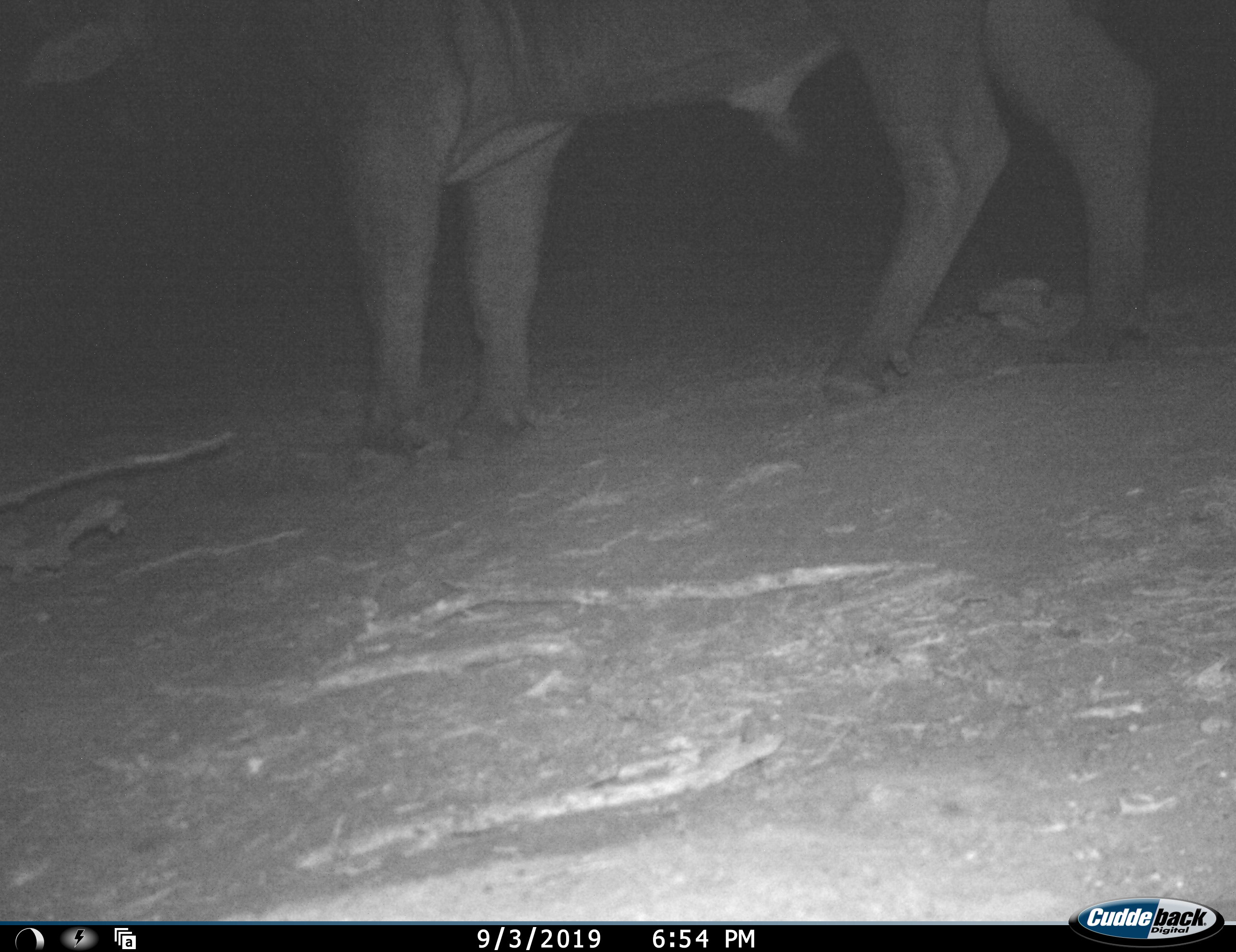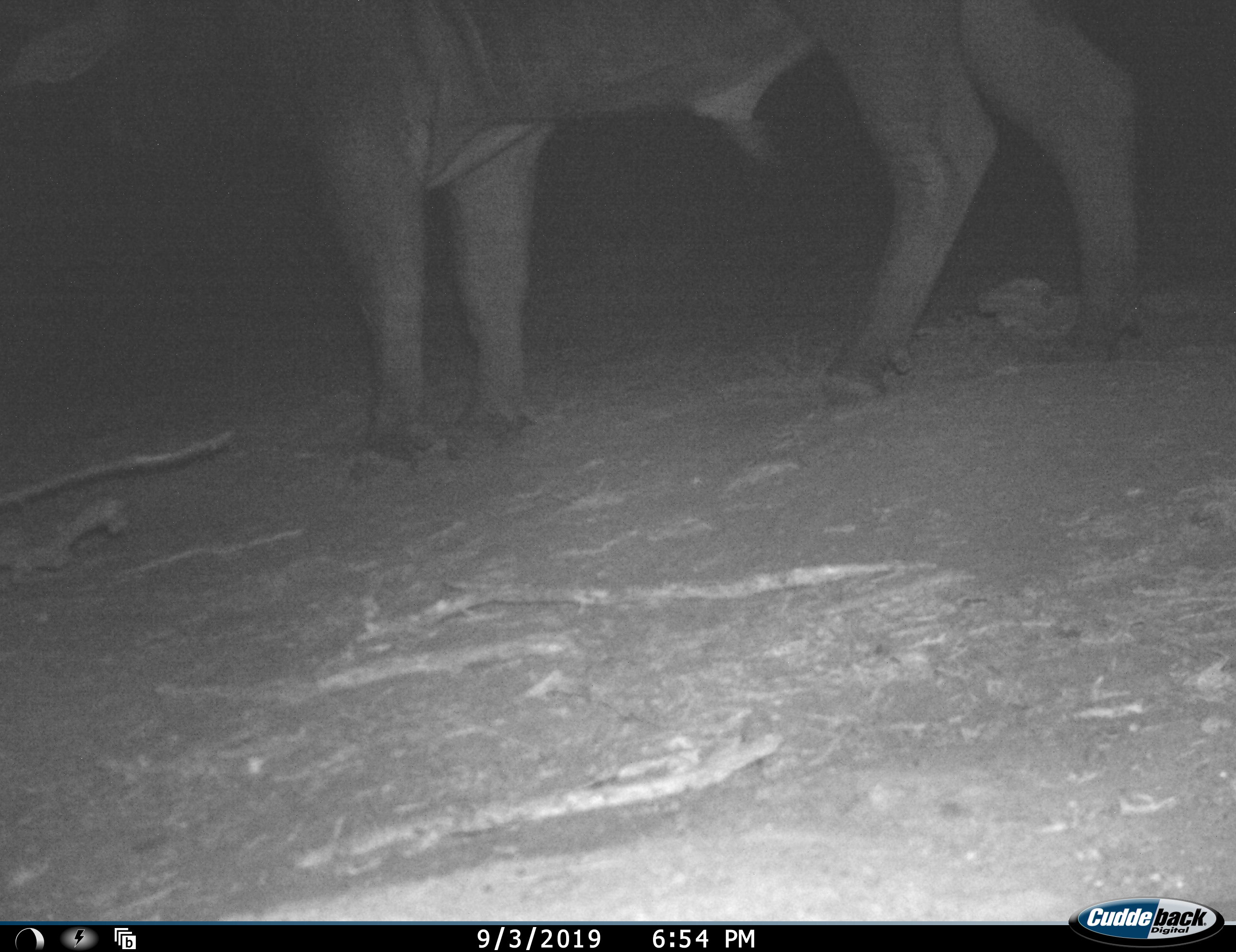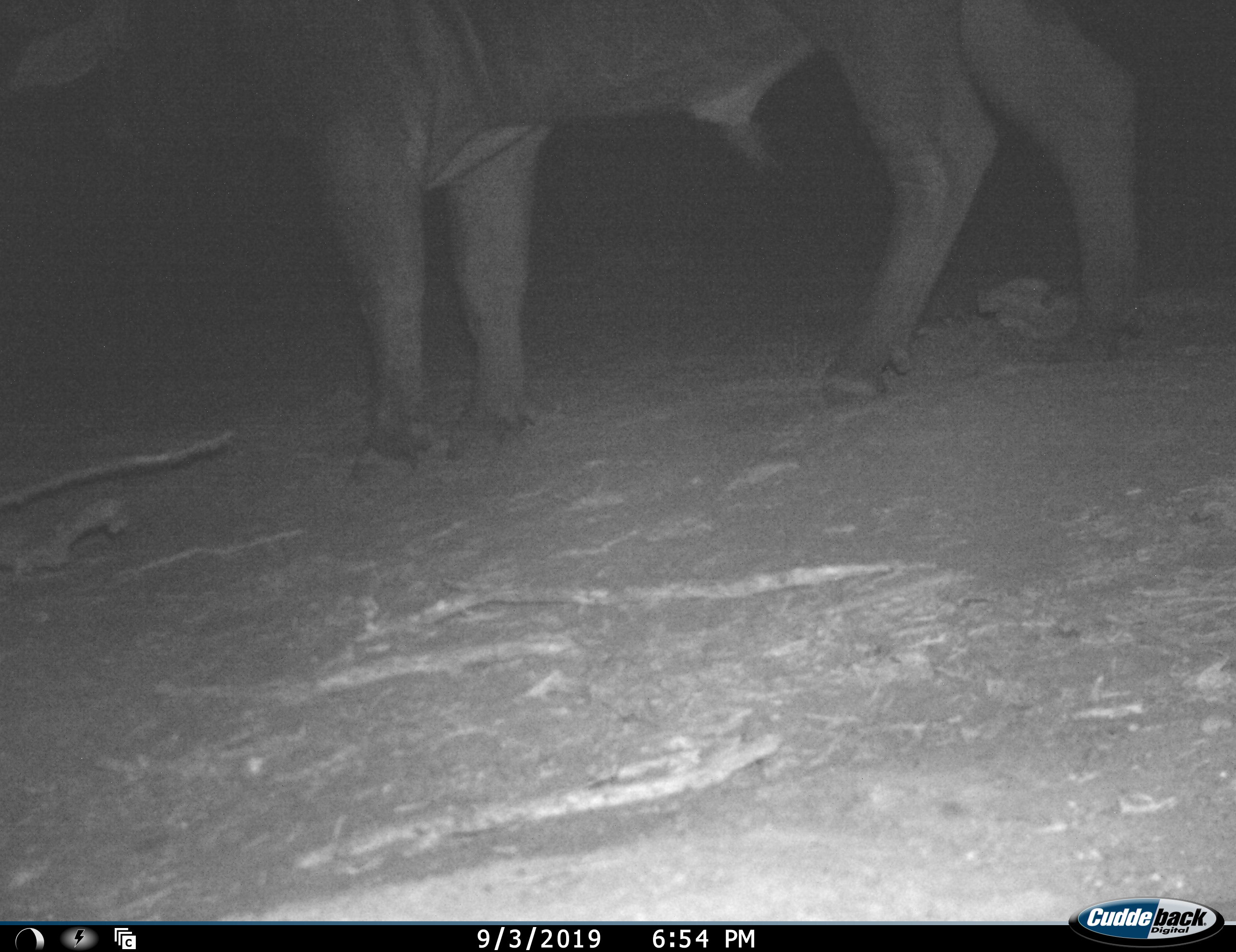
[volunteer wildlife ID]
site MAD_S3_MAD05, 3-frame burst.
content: unidentified animal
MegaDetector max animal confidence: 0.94